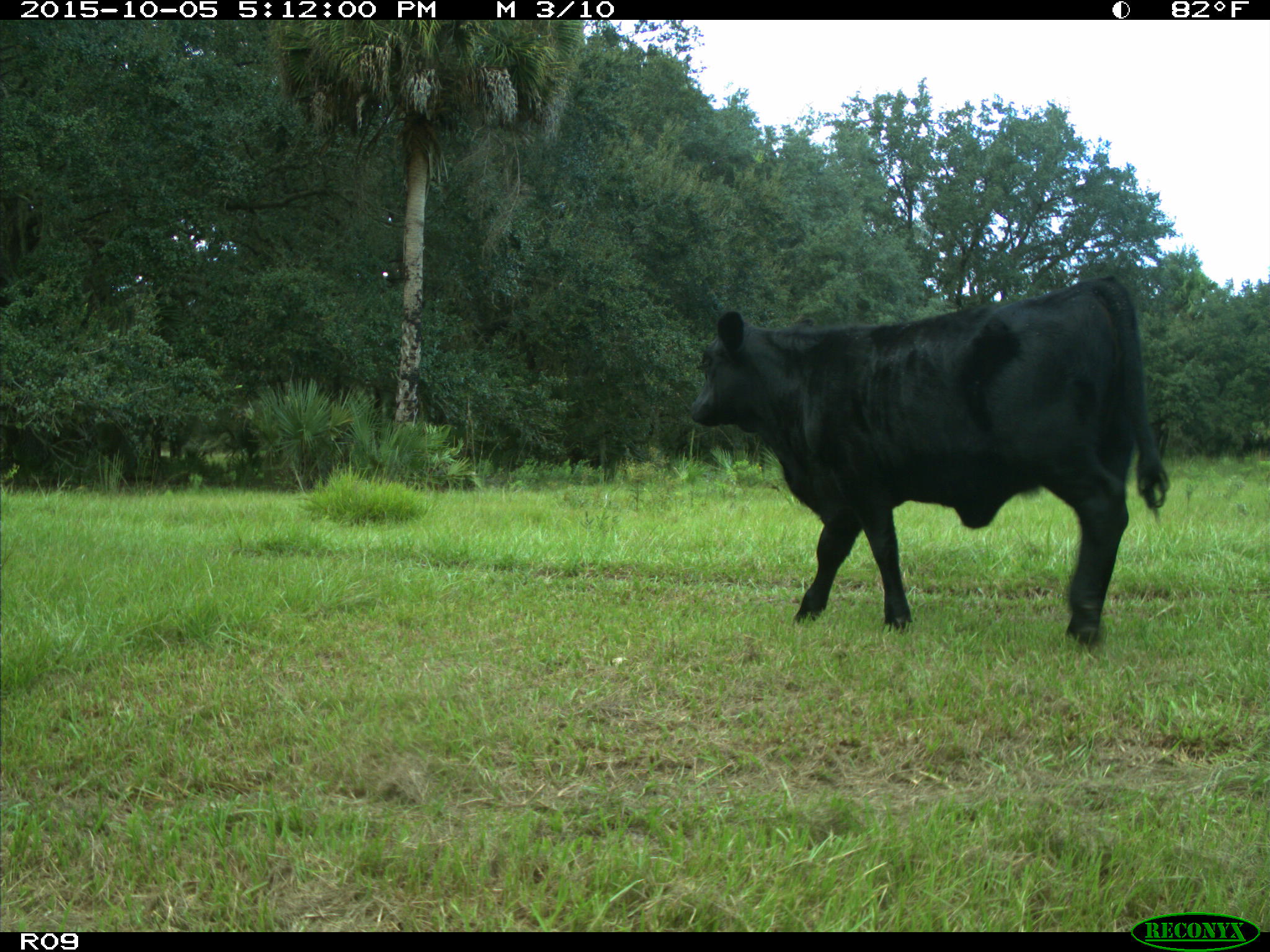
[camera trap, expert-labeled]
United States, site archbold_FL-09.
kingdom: Animalia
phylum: Chordata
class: Mammalia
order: Artiodactyla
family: Bovidae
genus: Bos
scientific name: Bos taurus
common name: domestic cow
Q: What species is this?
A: Bos taurus (domestic cow).